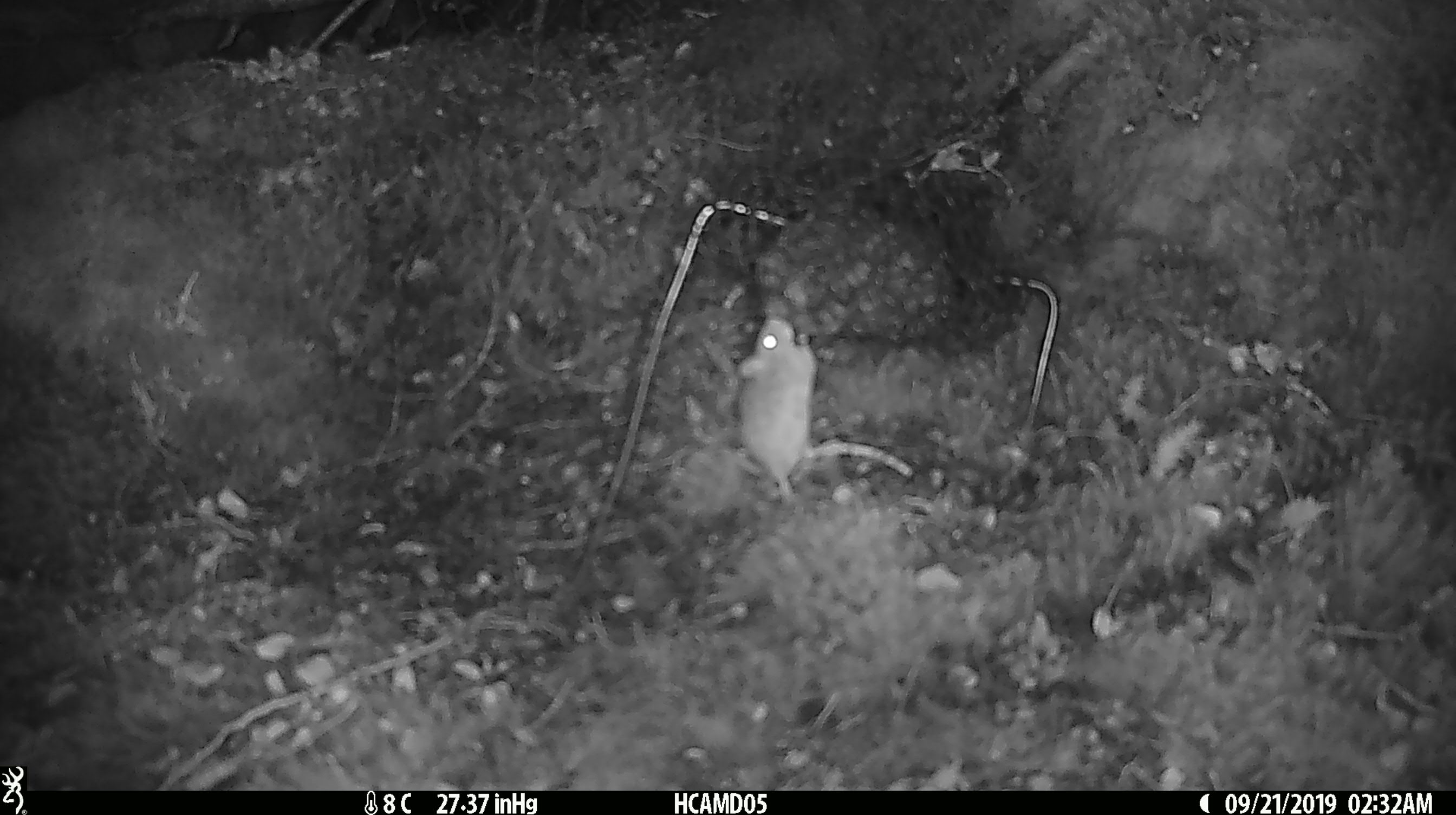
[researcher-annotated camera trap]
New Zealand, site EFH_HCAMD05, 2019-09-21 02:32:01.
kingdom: Animalia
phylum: Chordata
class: Mammalia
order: Rodentia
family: Muridae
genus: Mus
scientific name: Mus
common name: mouse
Mouse (Mus).